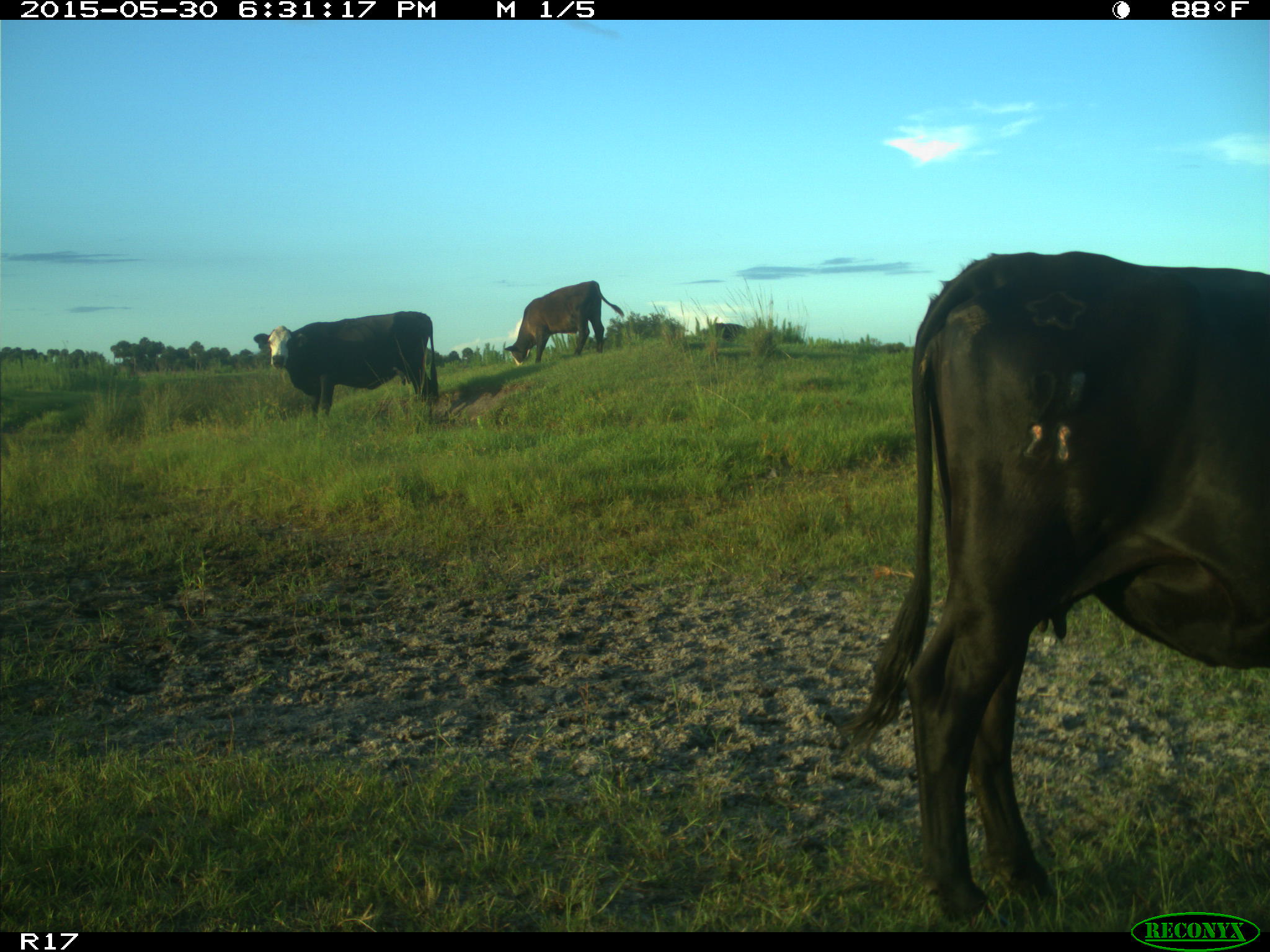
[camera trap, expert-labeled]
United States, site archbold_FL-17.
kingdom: Animalia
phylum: Chordata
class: Mammalia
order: Artiodactyla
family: Bovidae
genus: Bos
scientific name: Bos taurus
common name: domestic cow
Bos taurus (domestic cow).